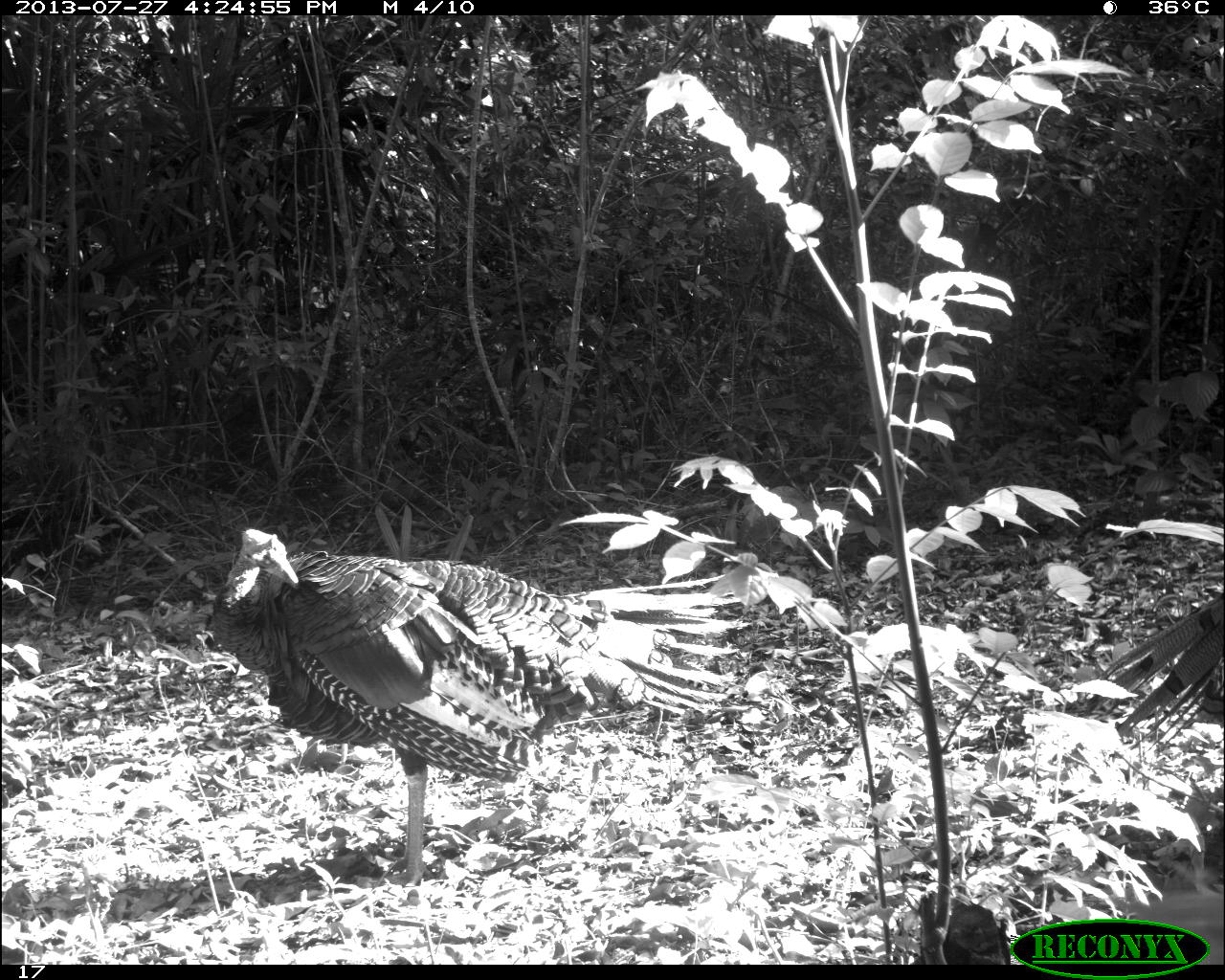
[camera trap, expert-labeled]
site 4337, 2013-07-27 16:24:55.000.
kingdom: Animalia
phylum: Chordata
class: Aves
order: Galliformes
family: Phasianidae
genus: Meleagris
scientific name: Meleagris ocellata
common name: ocellated turkey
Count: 2.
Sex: male.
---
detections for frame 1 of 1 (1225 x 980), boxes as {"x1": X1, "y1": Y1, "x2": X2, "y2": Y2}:
meleagris ocellata: {"x1": 211, "y1": 526, "x2": 751, "y2": 884}; {"x1": 1080, "y1": 592, "x2": 1224, "y2": 752}